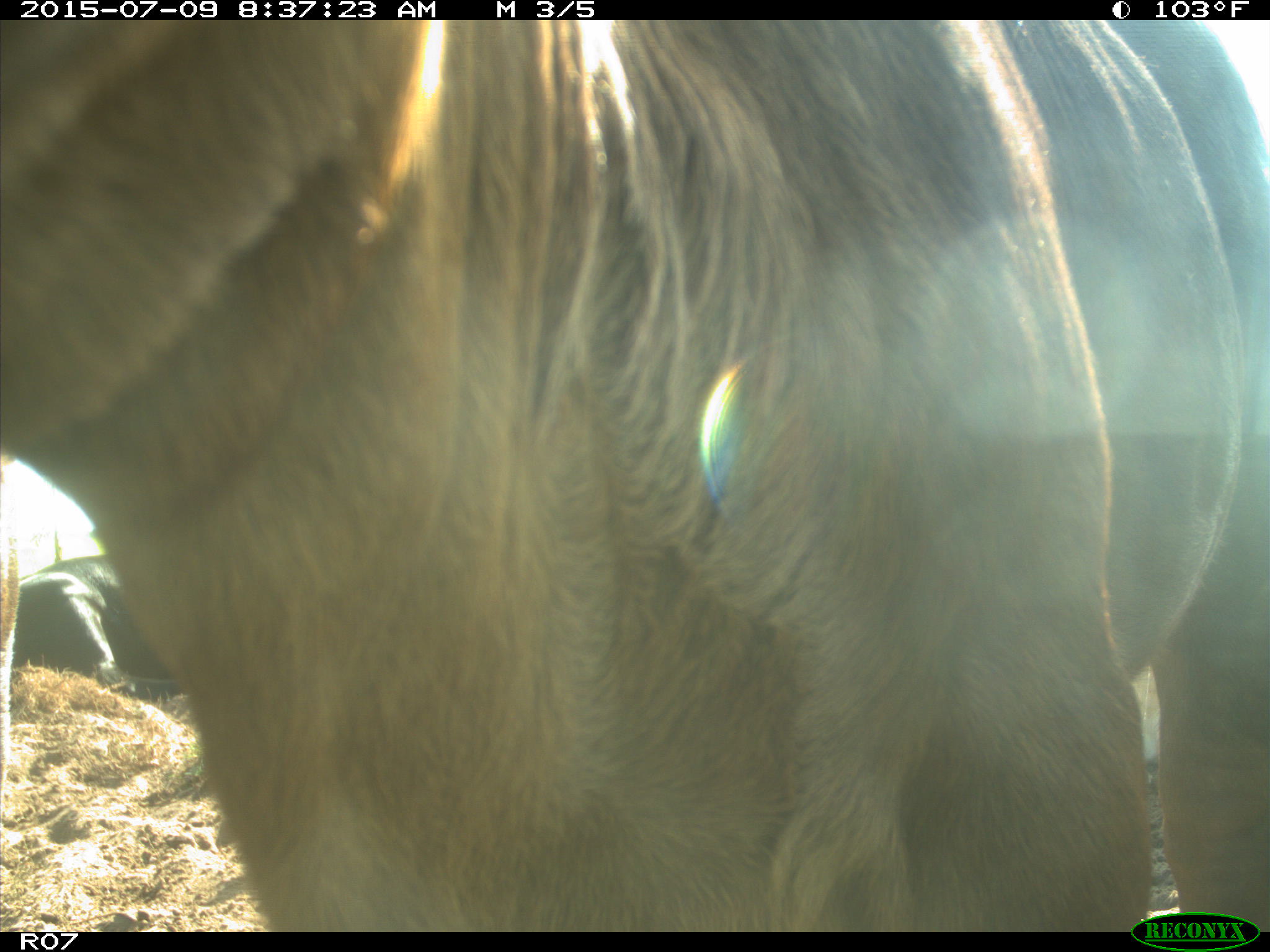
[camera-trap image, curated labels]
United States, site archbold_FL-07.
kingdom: Animalia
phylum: Chordata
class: Mammalia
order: Artiodactyla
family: Bovidae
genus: Bos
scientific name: Bos taurus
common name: domestic cow